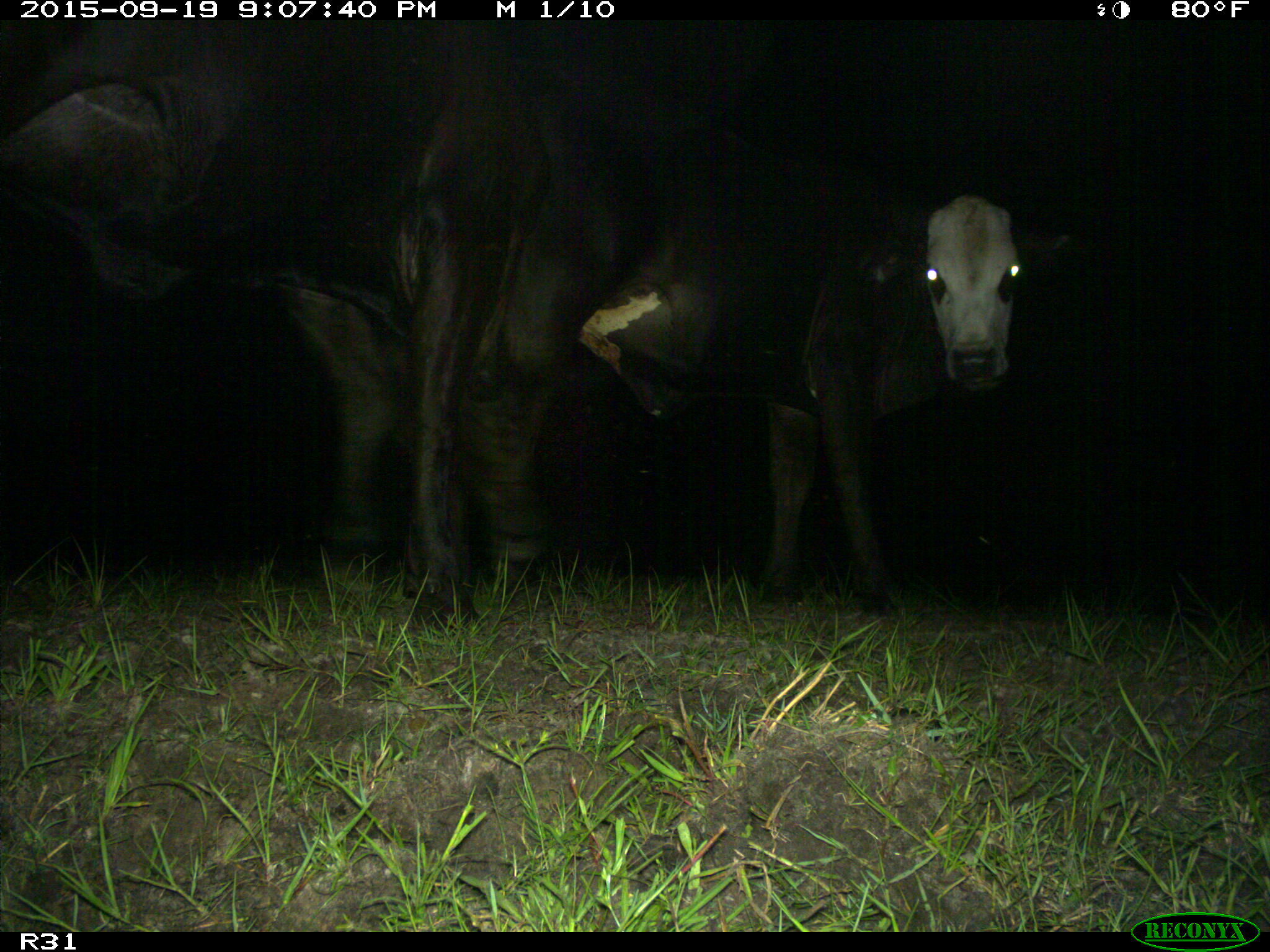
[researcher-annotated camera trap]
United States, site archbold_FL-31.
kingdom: Animalia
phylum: Chordata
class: Mammalia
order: Artiodactyla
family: Bovidae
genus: Bos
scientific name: Bos taurus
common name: domestic cow